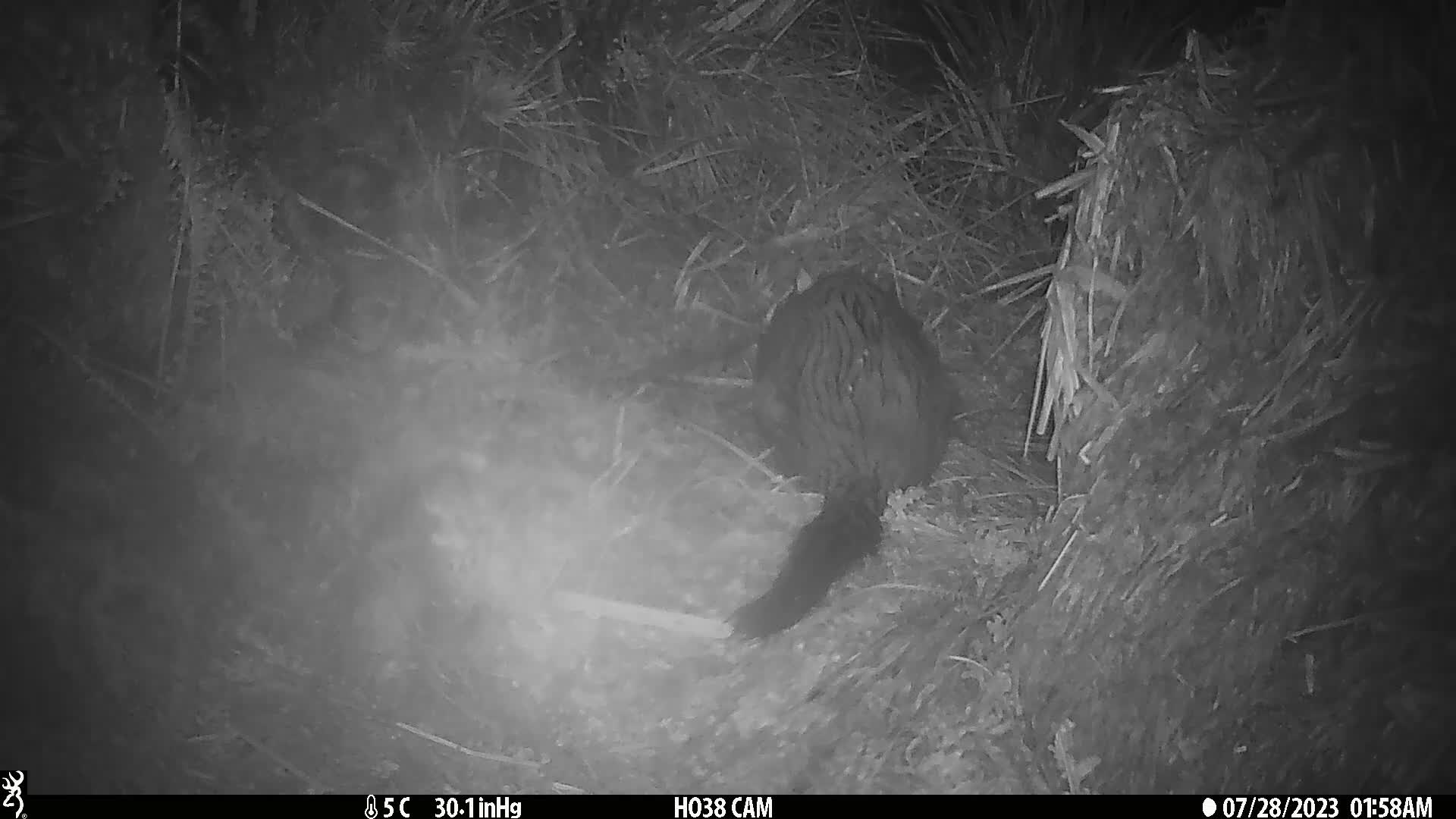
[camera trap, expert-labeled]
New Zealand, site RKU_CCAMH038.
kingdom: Animalia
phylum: Chordata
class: Mammalia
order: Diprotodontia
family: Phalangeridae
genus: Trichosurus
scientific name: Trichosurus vulpecula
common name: common brushtail possum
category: possum